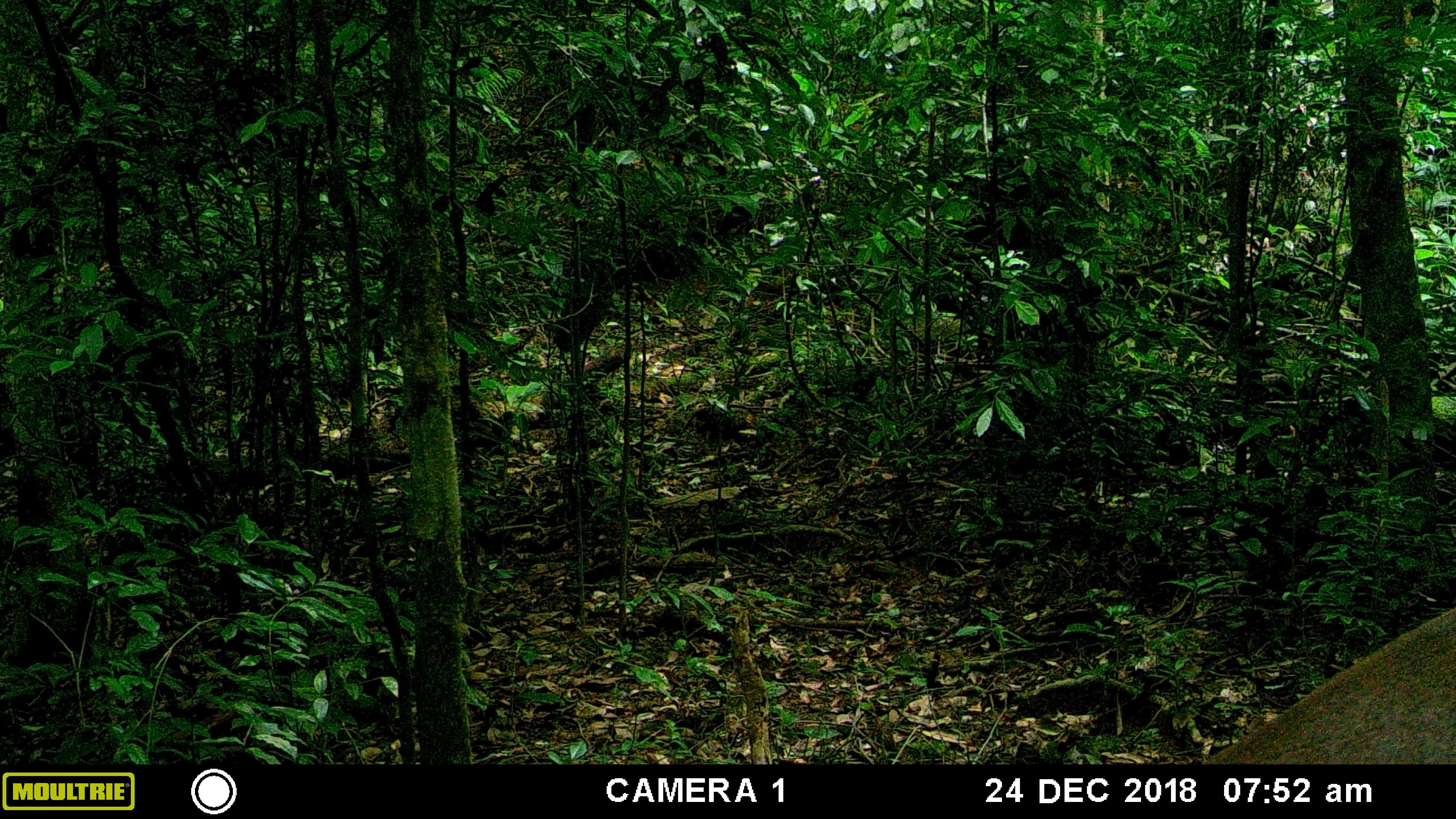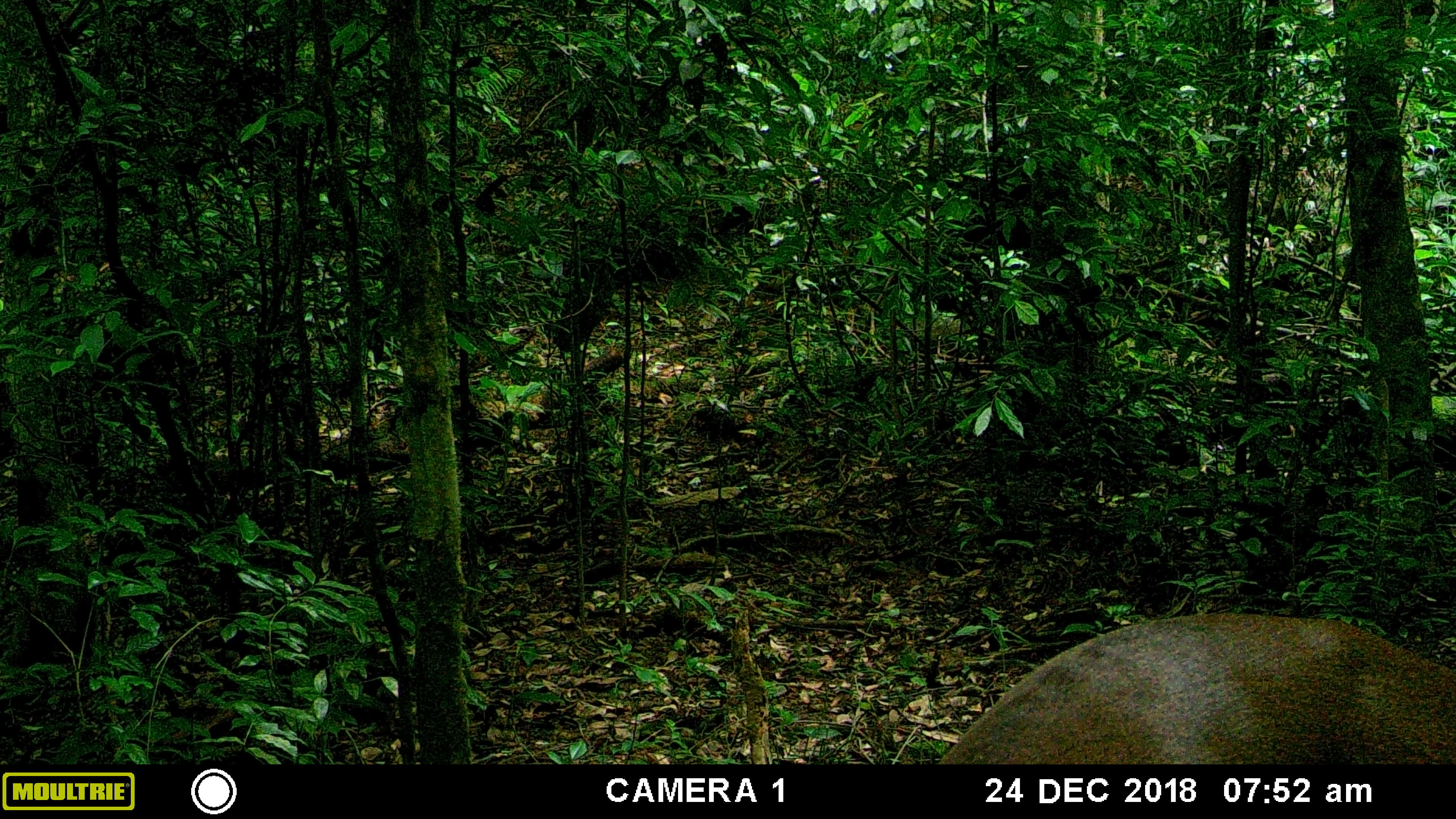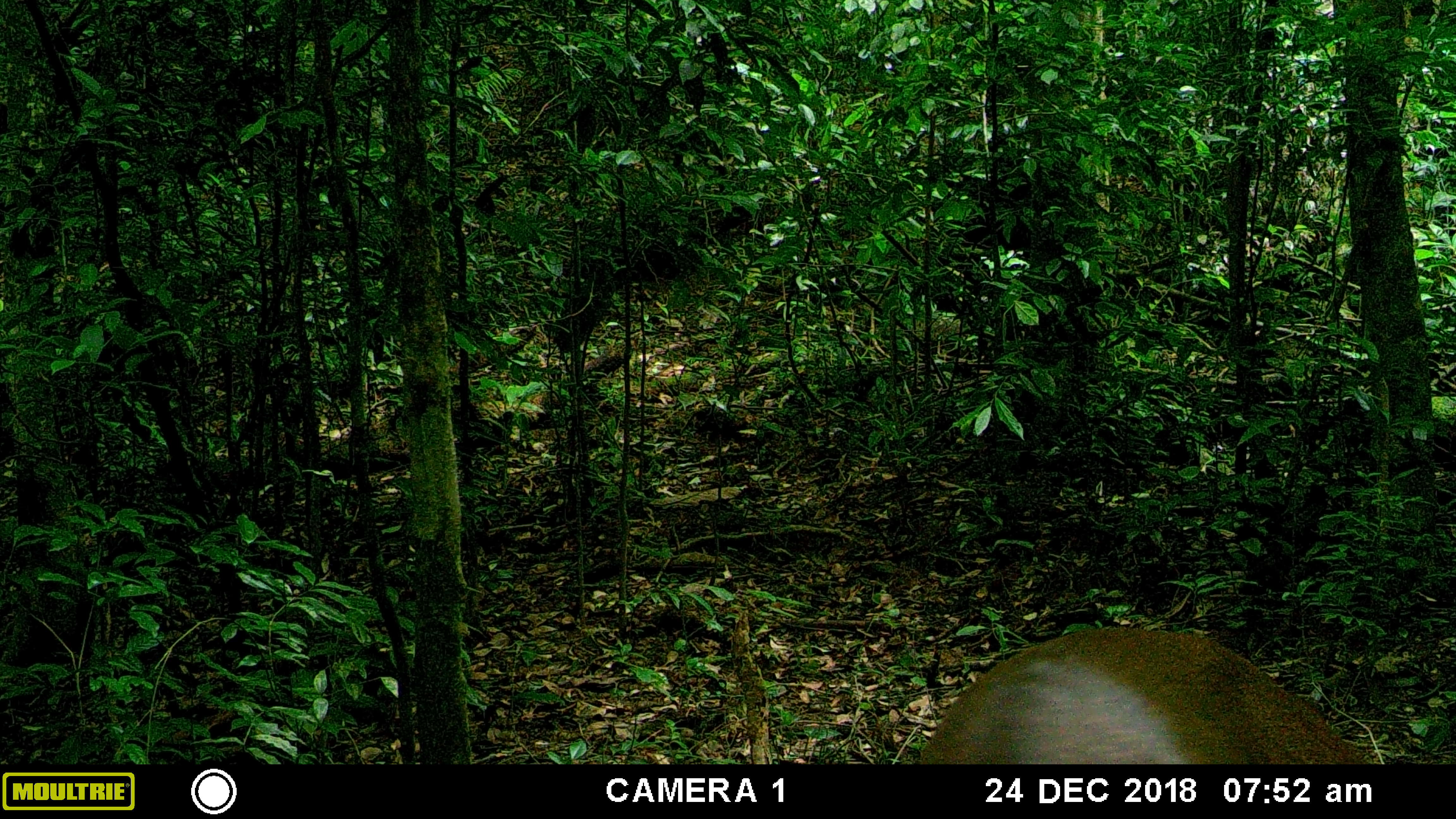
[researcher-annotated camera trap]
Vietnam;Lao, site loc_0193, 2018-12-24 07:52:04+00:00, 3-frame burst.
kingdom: Animalia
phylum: Chordata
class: Mammalia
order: Artiodactyla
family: Cervidae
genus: Muntiacus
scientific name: Muntiacus vuquangensis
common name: large-antlered muntjac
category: large antlered muntjac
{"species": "large antlered muntjac (large-antlered muntjac) (Muntiacus vuquangensis)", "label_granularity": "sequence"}